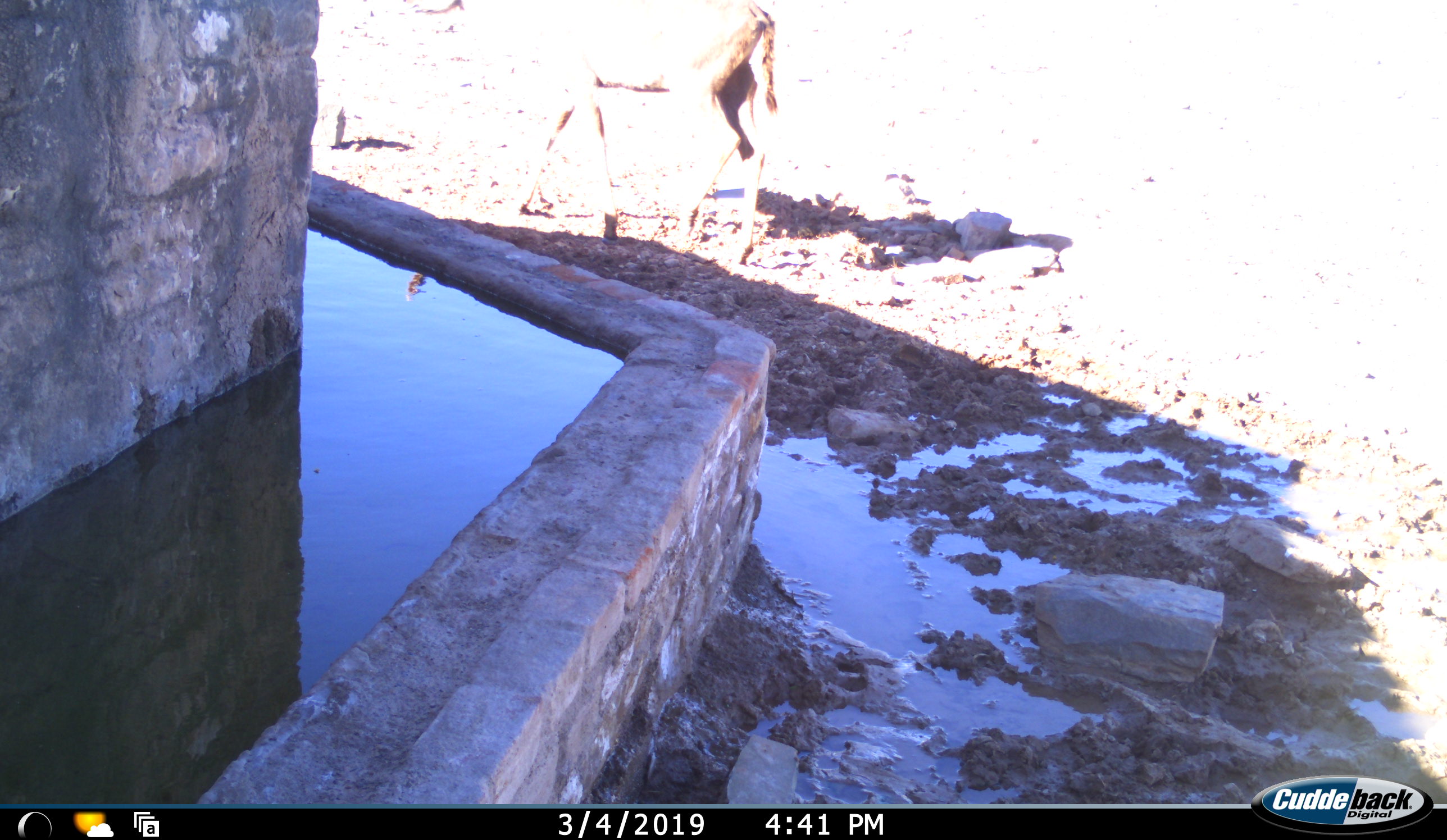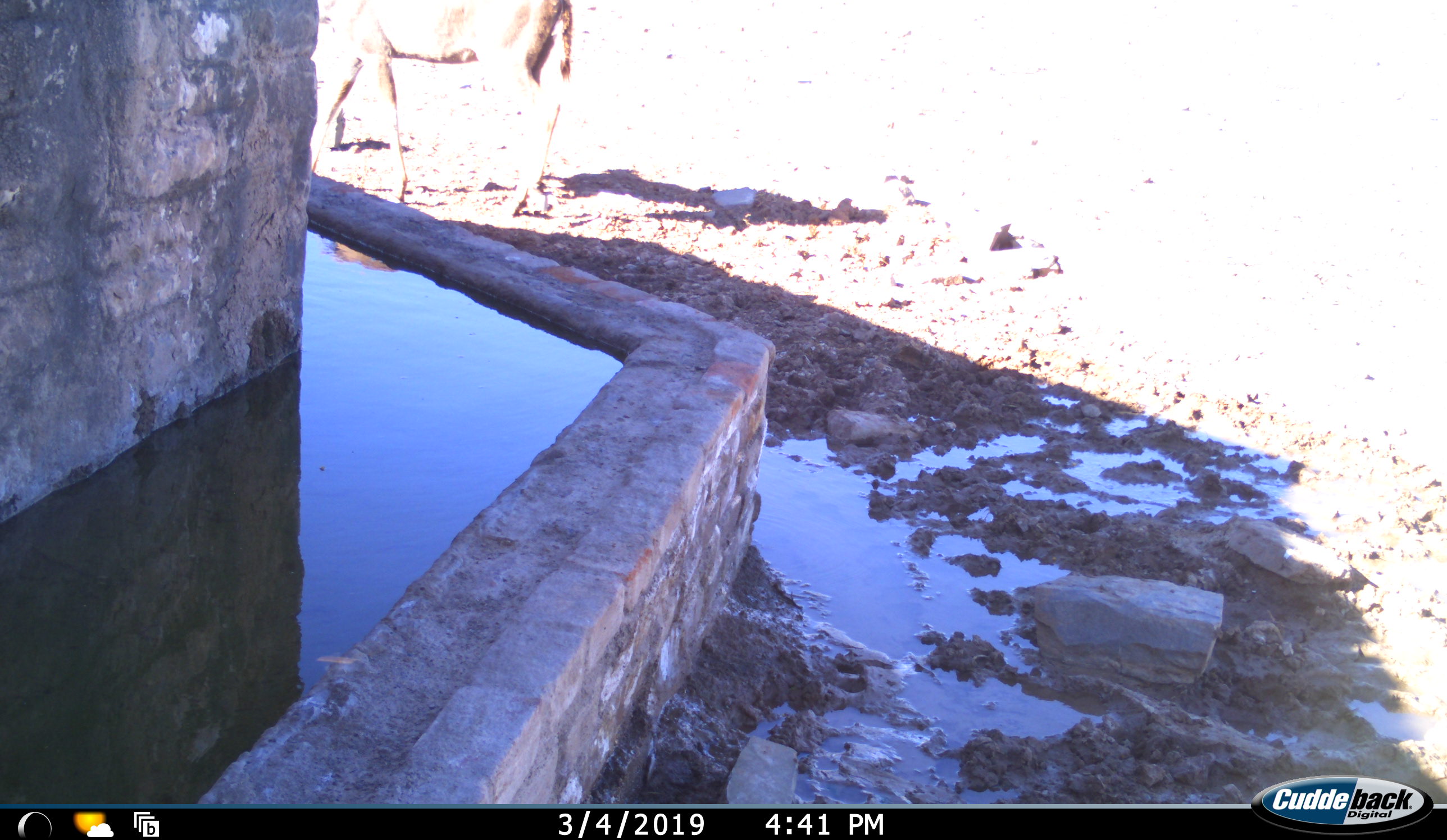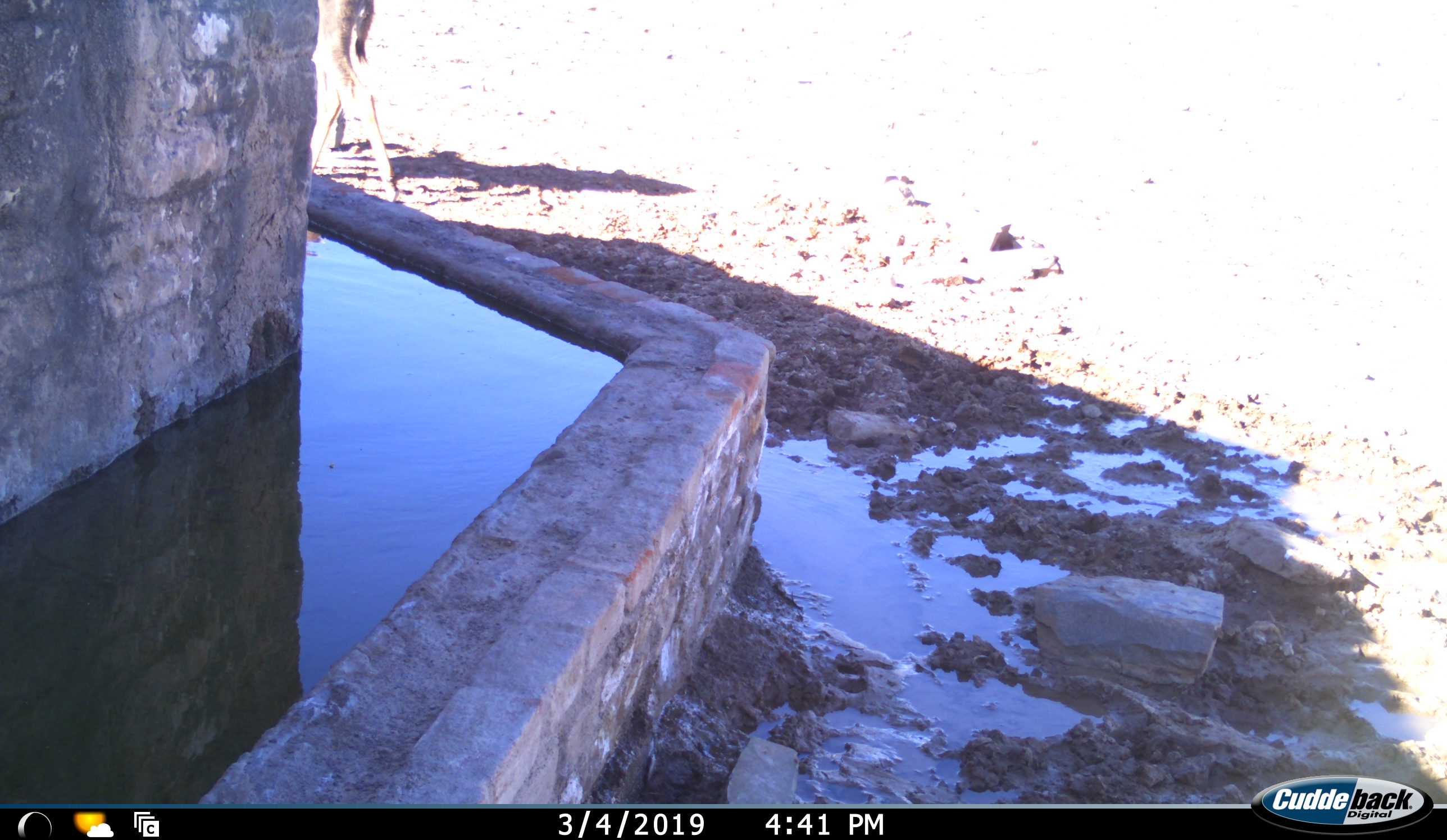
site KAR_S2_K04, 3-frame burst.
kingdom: Animalia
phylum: Chordata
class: Mammalia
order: Artiodactyla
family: Bovidae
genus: Tragelaphus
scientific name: Tragelaphus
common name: kudu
Kudu (Tragelaphus), count 1. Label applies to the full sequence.